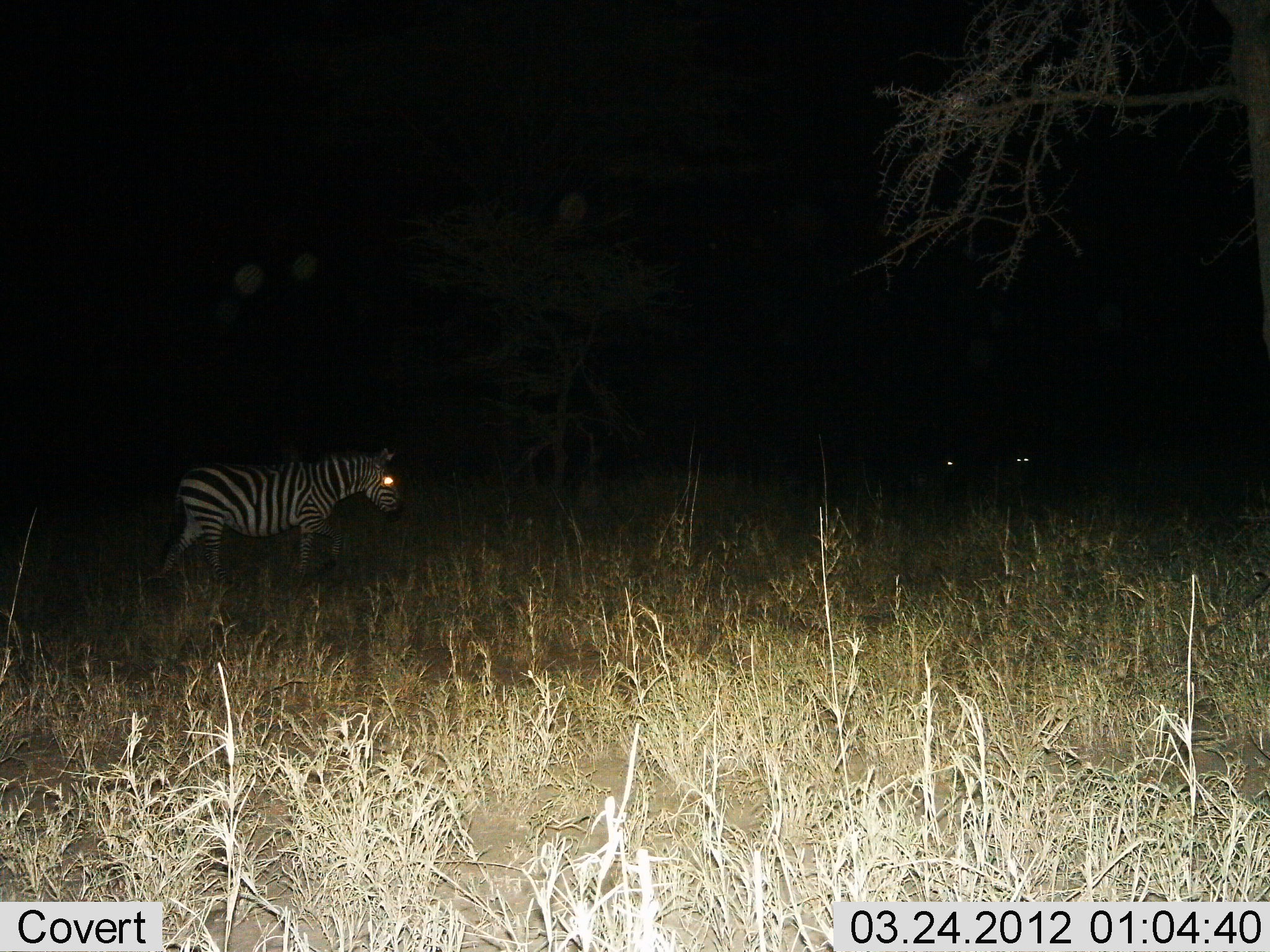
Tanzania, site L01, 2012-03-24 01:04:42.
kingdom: Animalia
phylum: Chordata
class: Mammalia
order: Perissodactyla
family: Equidae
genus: Equus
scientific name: Equus quagga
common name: plains zebra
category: zebra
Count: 1.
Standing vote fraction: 55%.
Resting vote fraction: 0%.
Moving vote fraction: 55%.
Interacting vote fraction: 0%.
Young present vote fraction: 0%.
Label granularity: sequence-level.